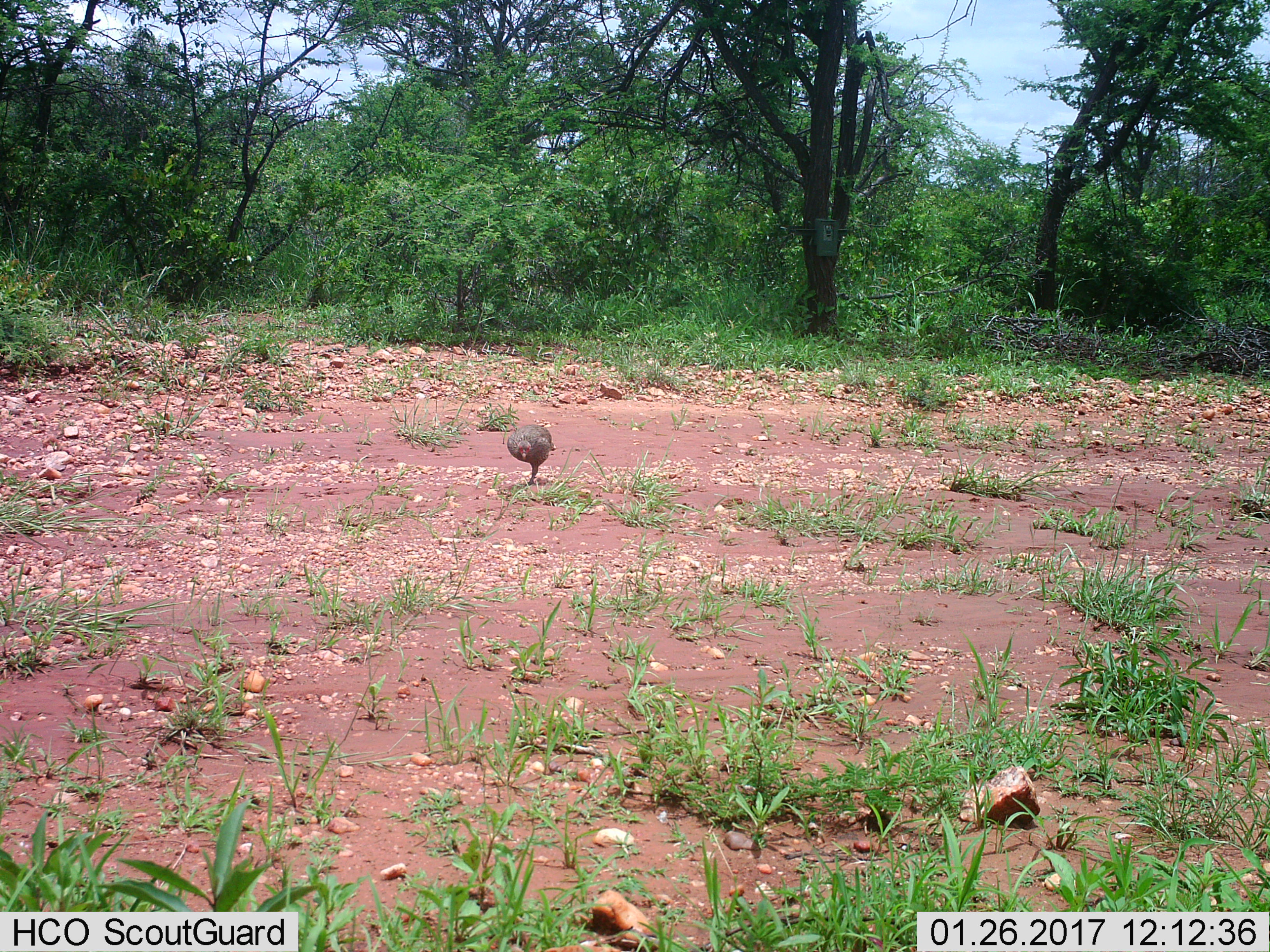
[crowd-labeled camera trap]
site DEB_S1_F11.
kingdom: Animalia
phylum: Chordata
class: Aves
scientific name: Aves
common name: bird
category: birdother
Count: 1.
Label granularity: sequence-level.